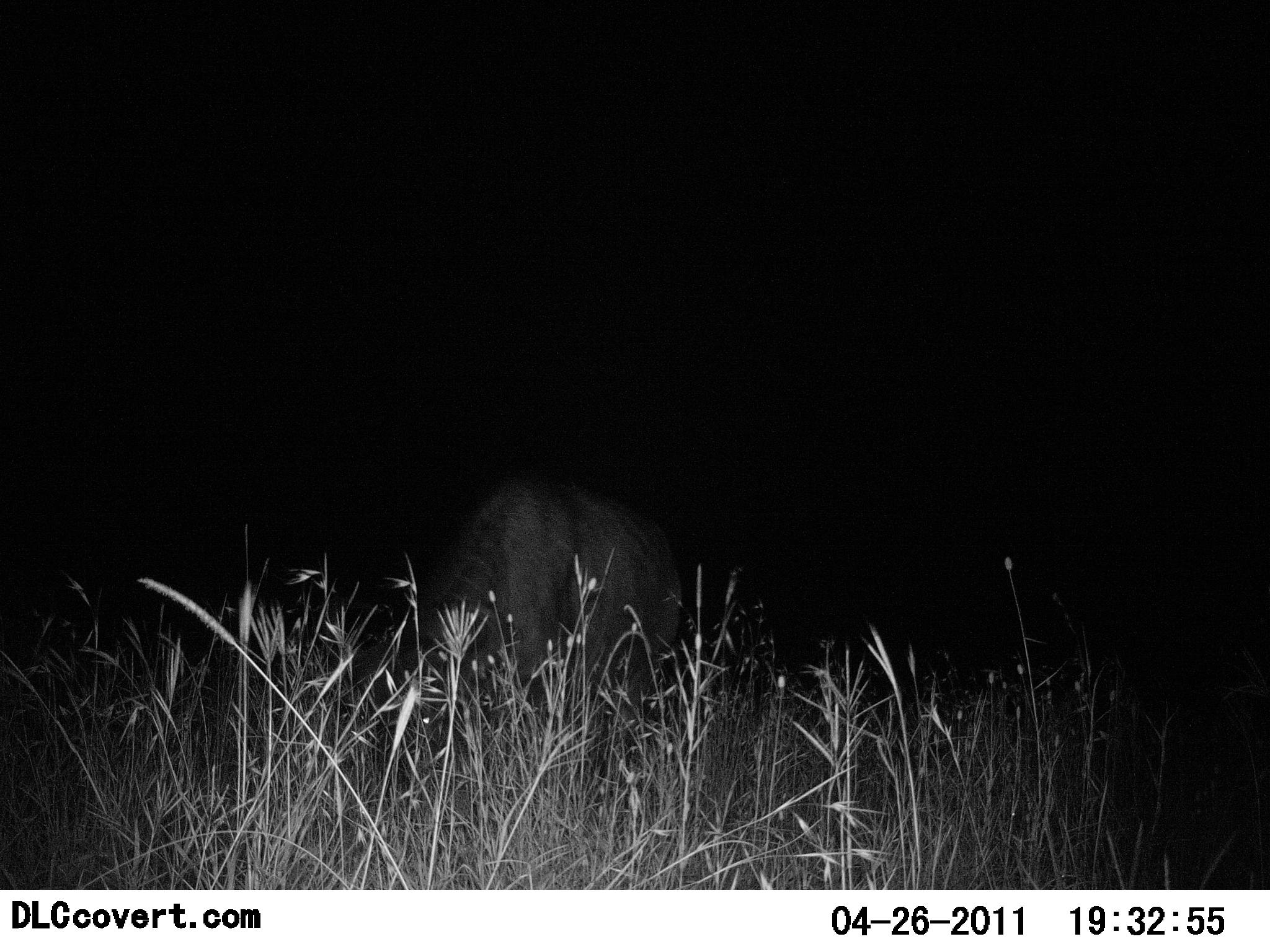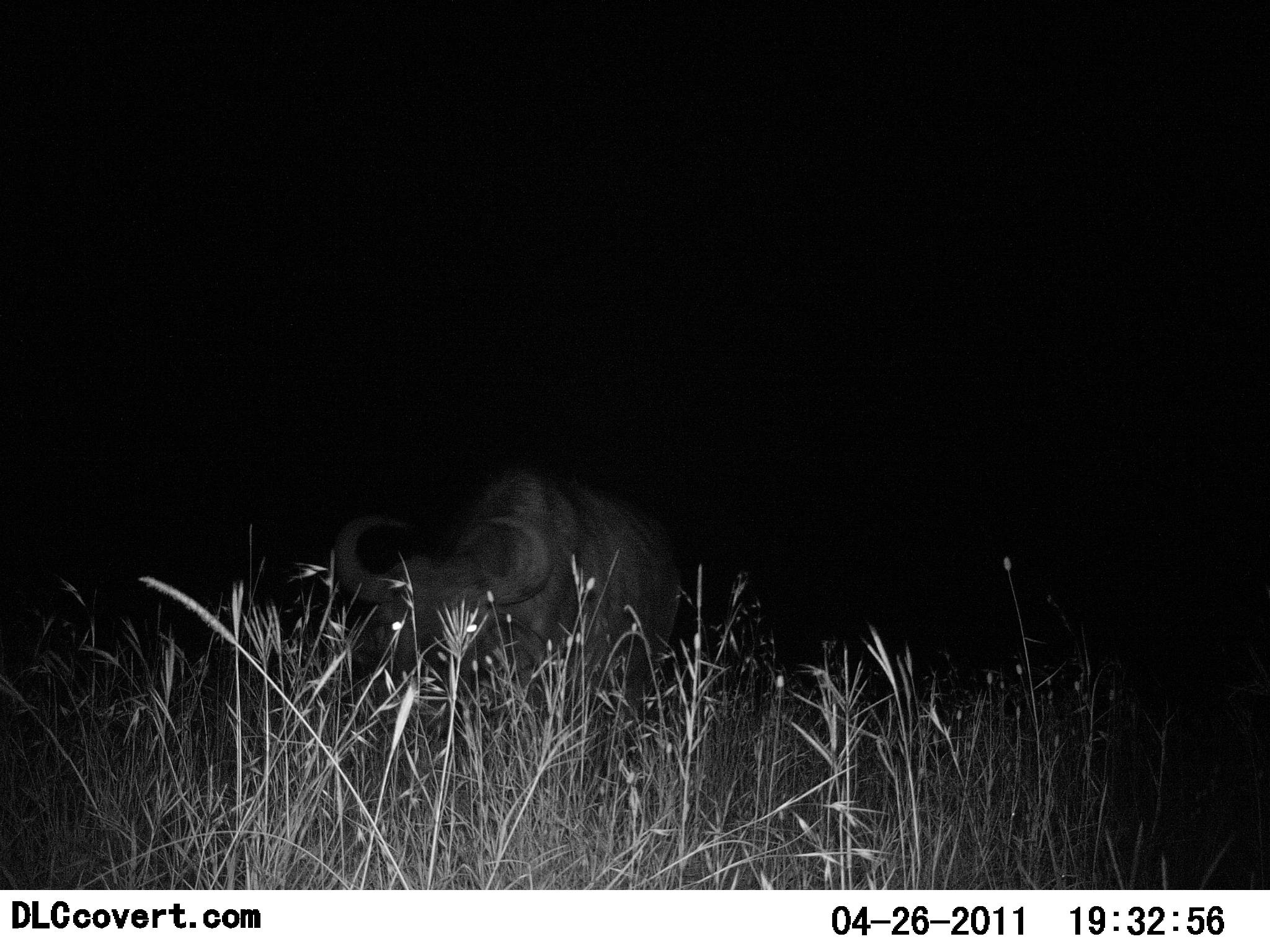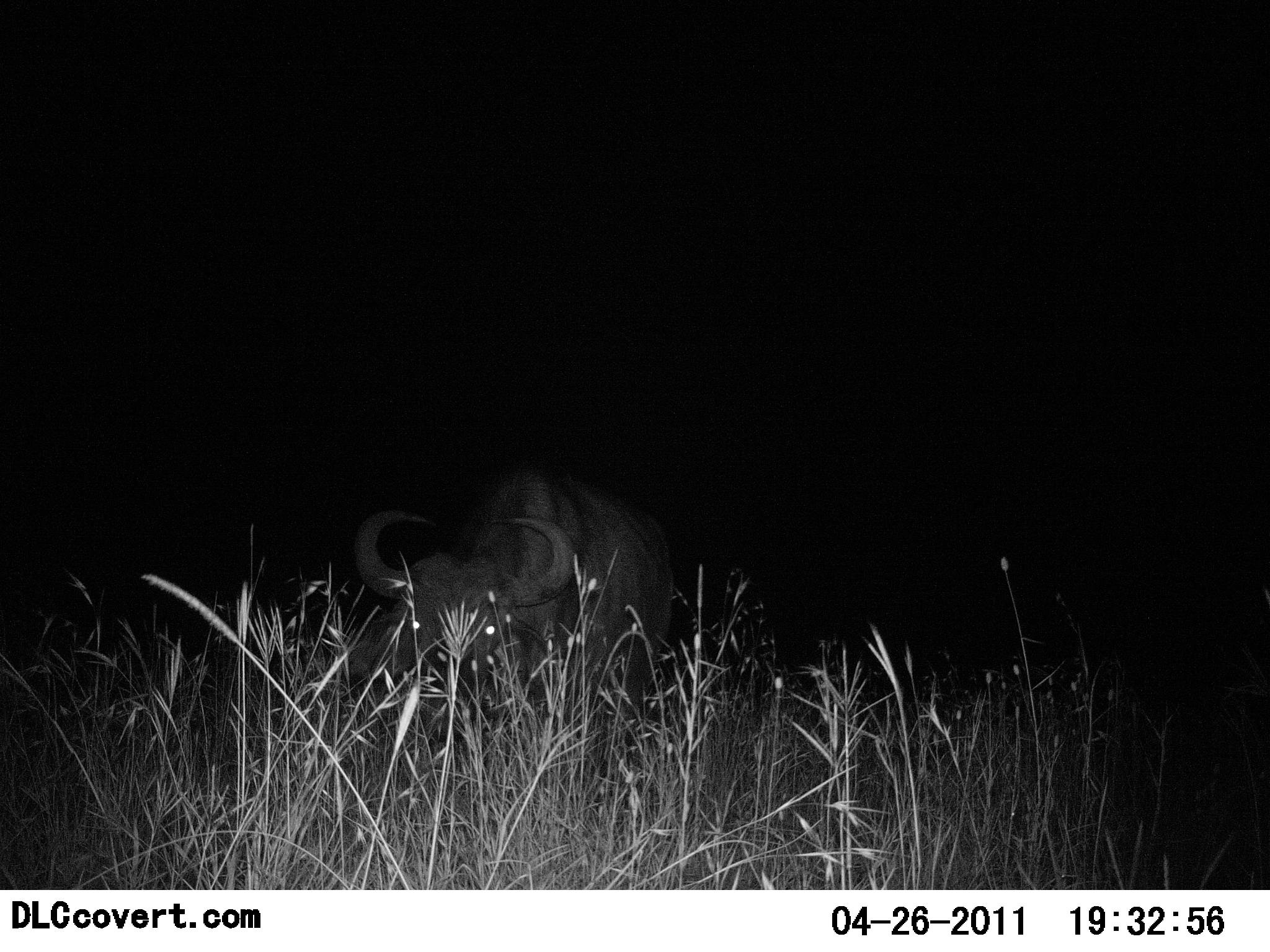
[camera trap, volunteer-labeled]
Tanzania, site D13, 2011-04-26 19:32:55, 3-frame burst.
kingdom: Animalia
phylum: Chordata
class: Mammalia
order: Artiodactyla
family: Bovidae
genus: Syncerus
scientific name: Syncerus caffer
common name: cape buffalo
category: buffalo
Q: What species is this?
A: Buffalo (cape buffalo) (Syncerus caffer).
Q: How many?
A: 1.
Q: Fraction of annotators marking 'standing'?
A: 27%.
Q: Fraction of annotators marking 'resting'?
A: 0%.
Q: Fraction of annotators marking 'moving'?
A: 0%.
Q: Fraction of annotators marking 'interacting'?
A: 9%.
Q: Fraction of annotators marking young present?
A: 0%.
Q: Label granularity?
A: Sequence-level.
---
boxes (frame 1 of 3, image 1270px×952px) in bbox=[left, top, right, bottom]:
animal: bbox=[407, 470, 692, 764]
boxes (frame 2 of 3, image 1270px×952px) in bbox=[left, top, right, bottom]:
animal: bbox=[331, 460, 684, 713]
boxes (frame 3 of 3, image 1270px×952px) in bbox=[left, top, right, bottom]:
animal: bbox=[344, 458, 673, 737]